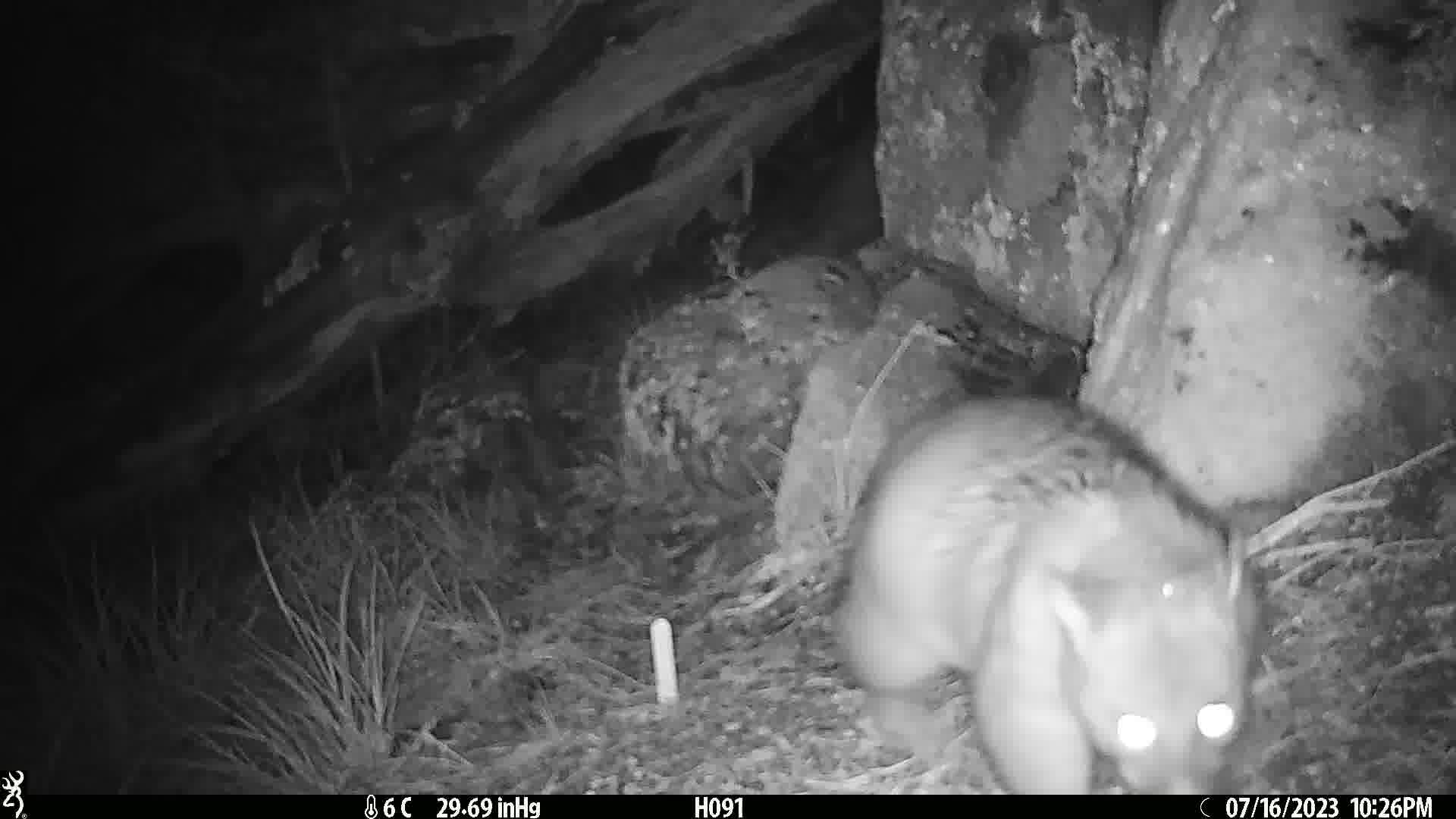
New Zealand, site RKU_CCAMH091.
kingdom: Animalia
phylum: Chordata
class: Mammalia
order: Diprotodontia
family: Phalangeridae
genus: Trichosurus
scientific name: Trichosurus vulpecula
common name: common brushtail possum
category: possum